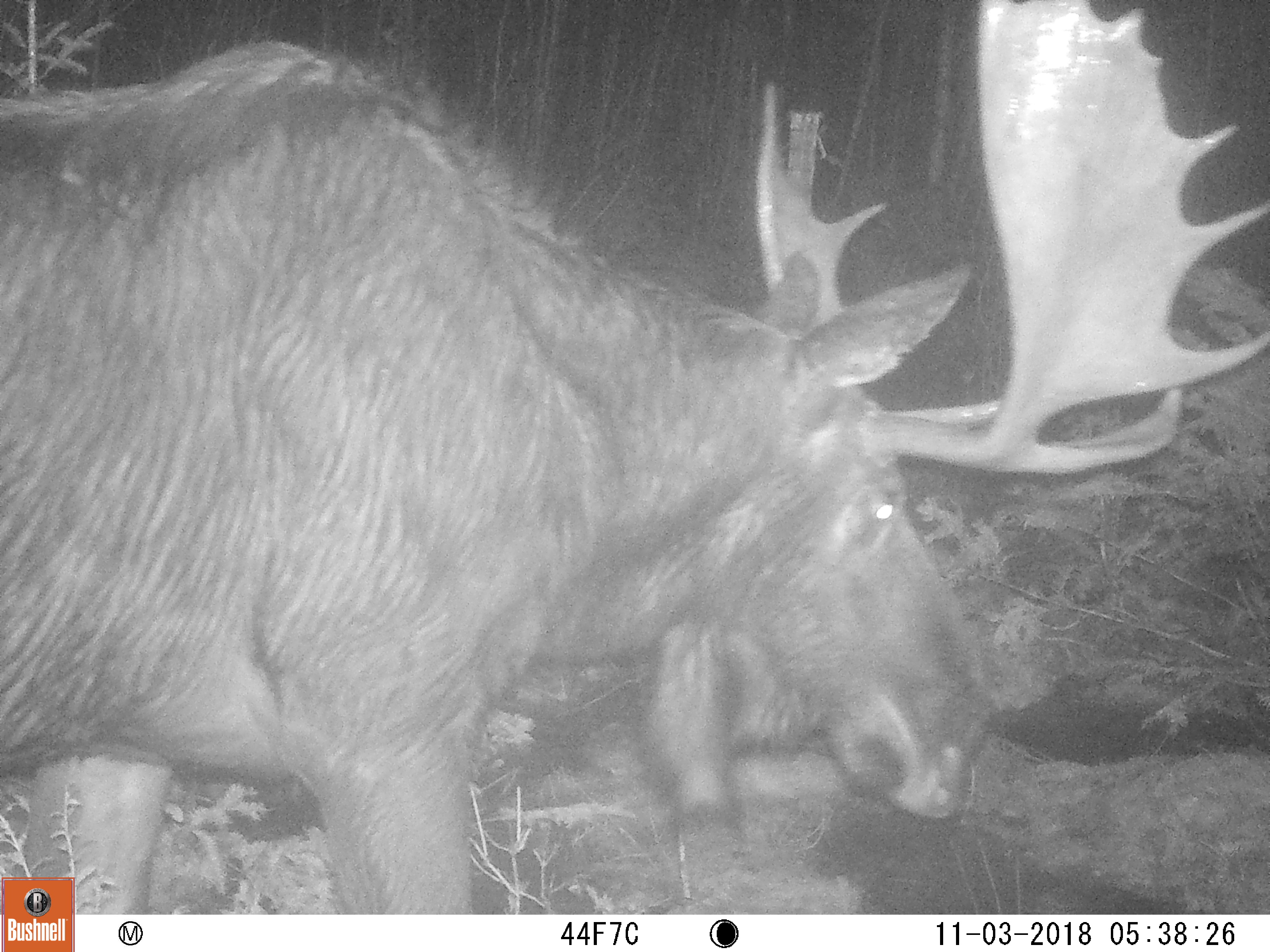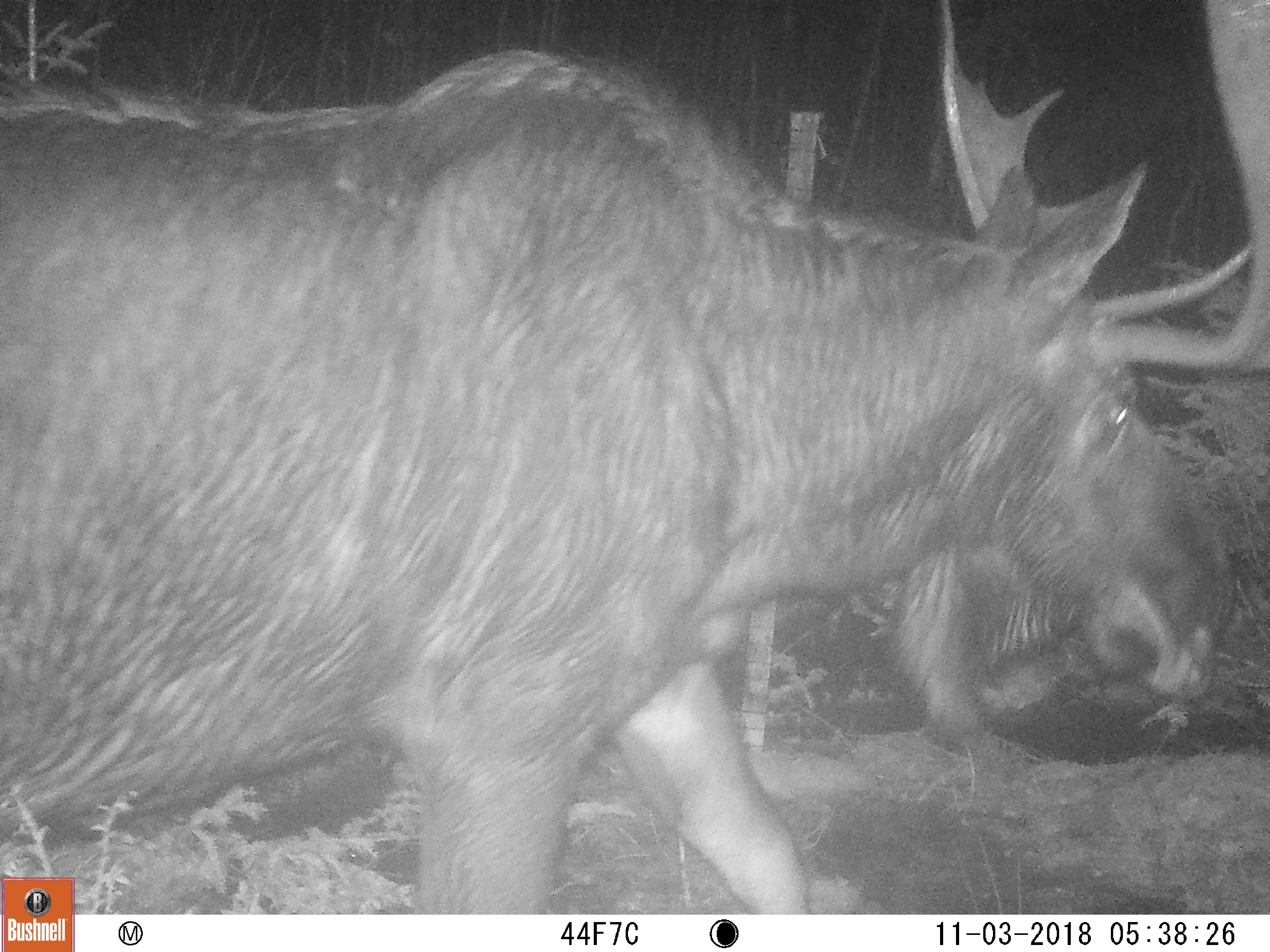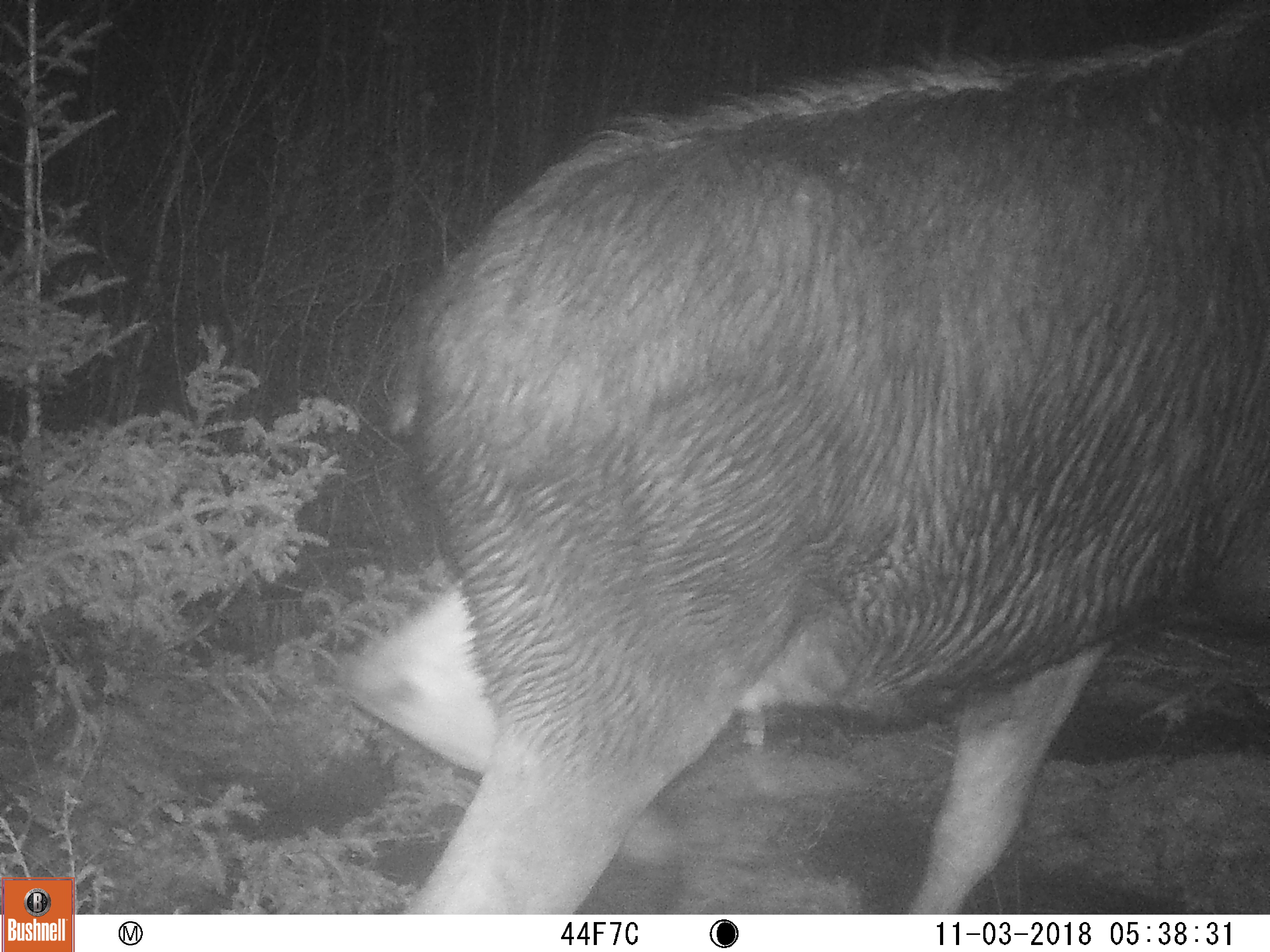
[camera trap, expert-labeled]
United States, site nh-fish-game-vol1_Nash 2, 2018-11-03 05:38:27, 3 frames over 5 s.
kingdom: Animalia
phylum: Chordata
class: Mammalia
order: Artiodactyla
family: Cervidae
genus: Alces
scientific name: Alces alces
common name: moose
Moose (Alces alces).